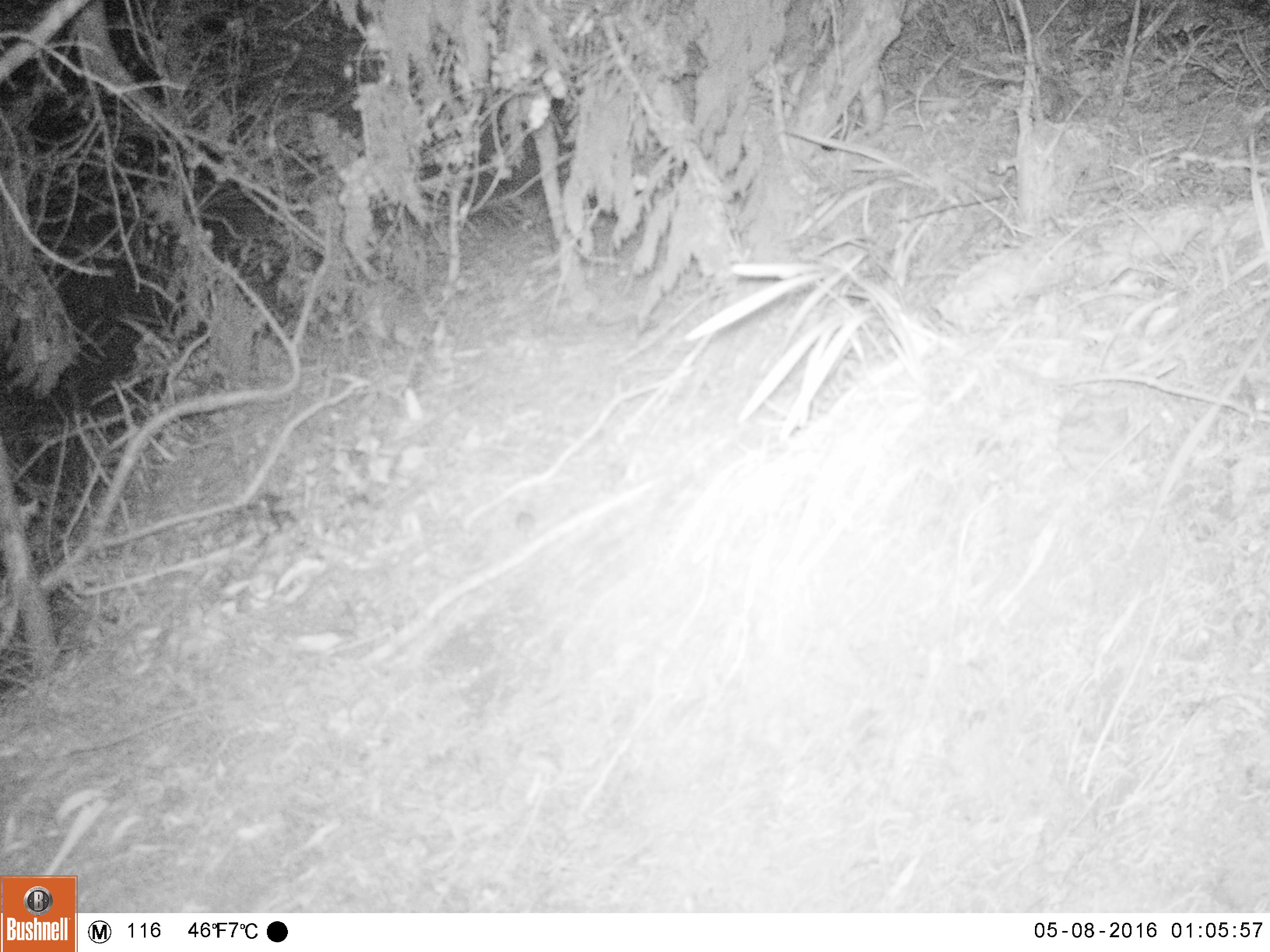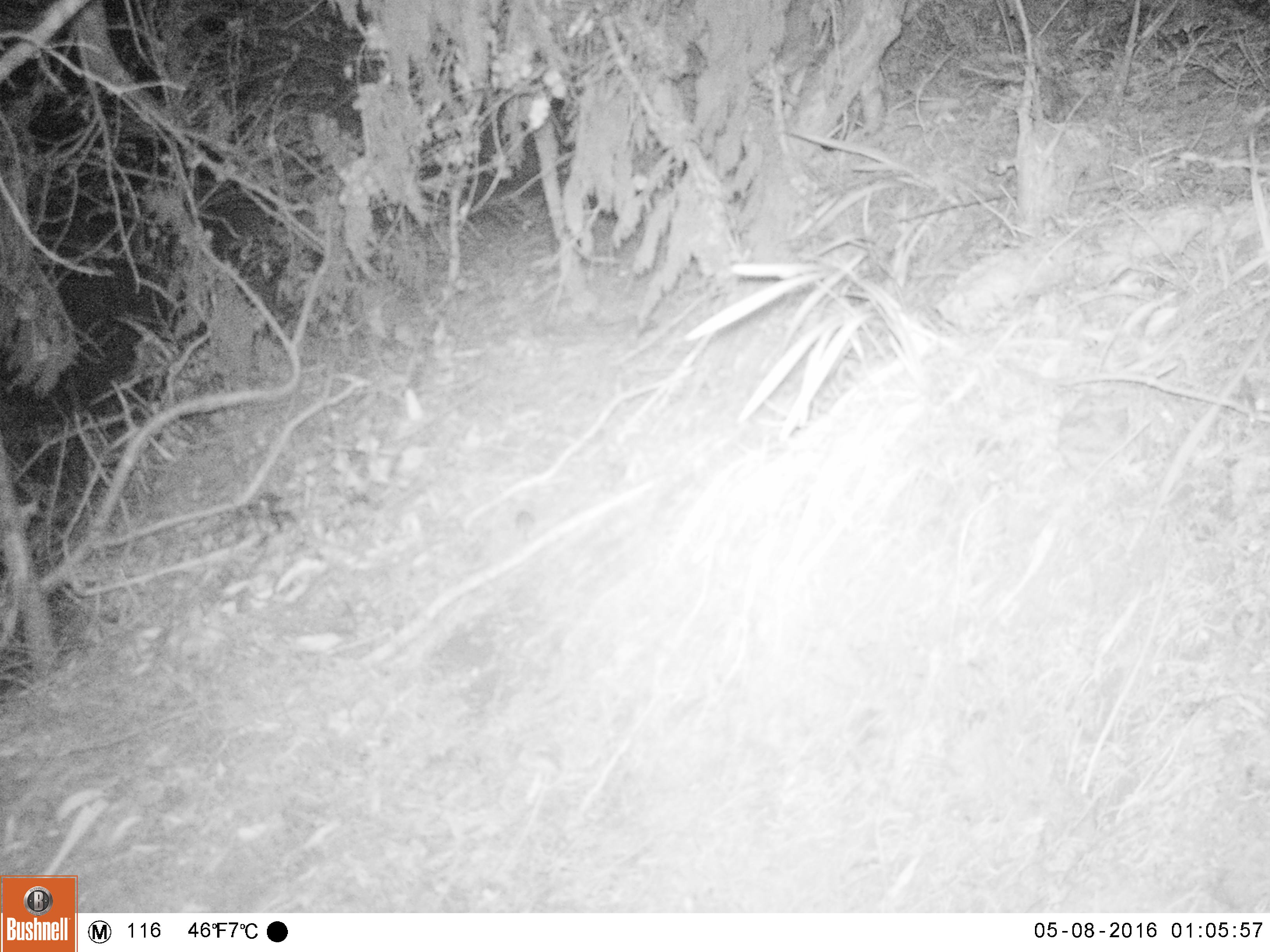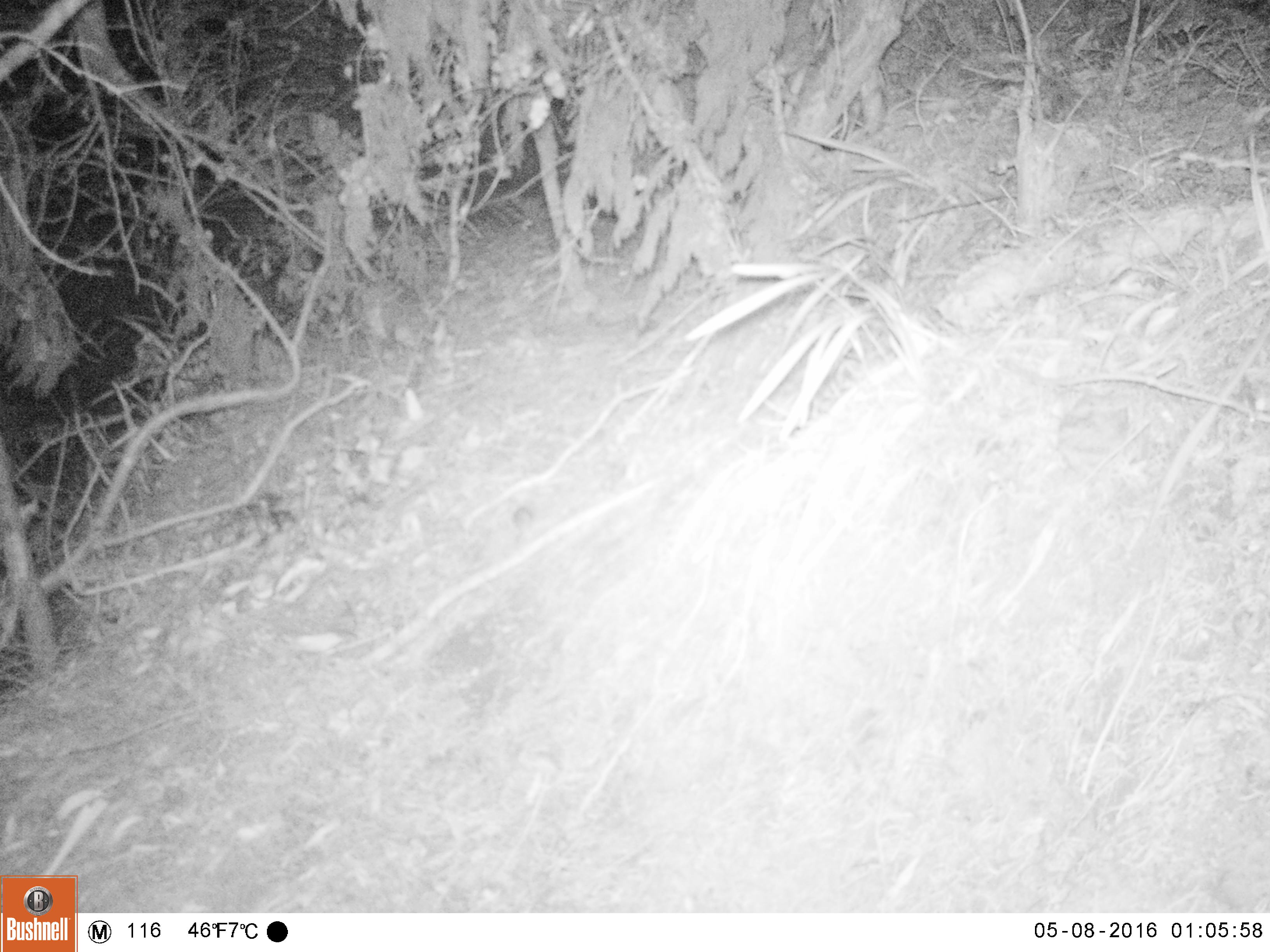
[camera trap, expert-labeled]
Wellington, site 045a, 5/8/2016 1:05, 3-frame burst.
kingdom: Animalia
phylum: Chordata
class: Mammalia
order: Rodentia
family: Muridae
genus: Mus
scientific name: Mus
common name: mouse